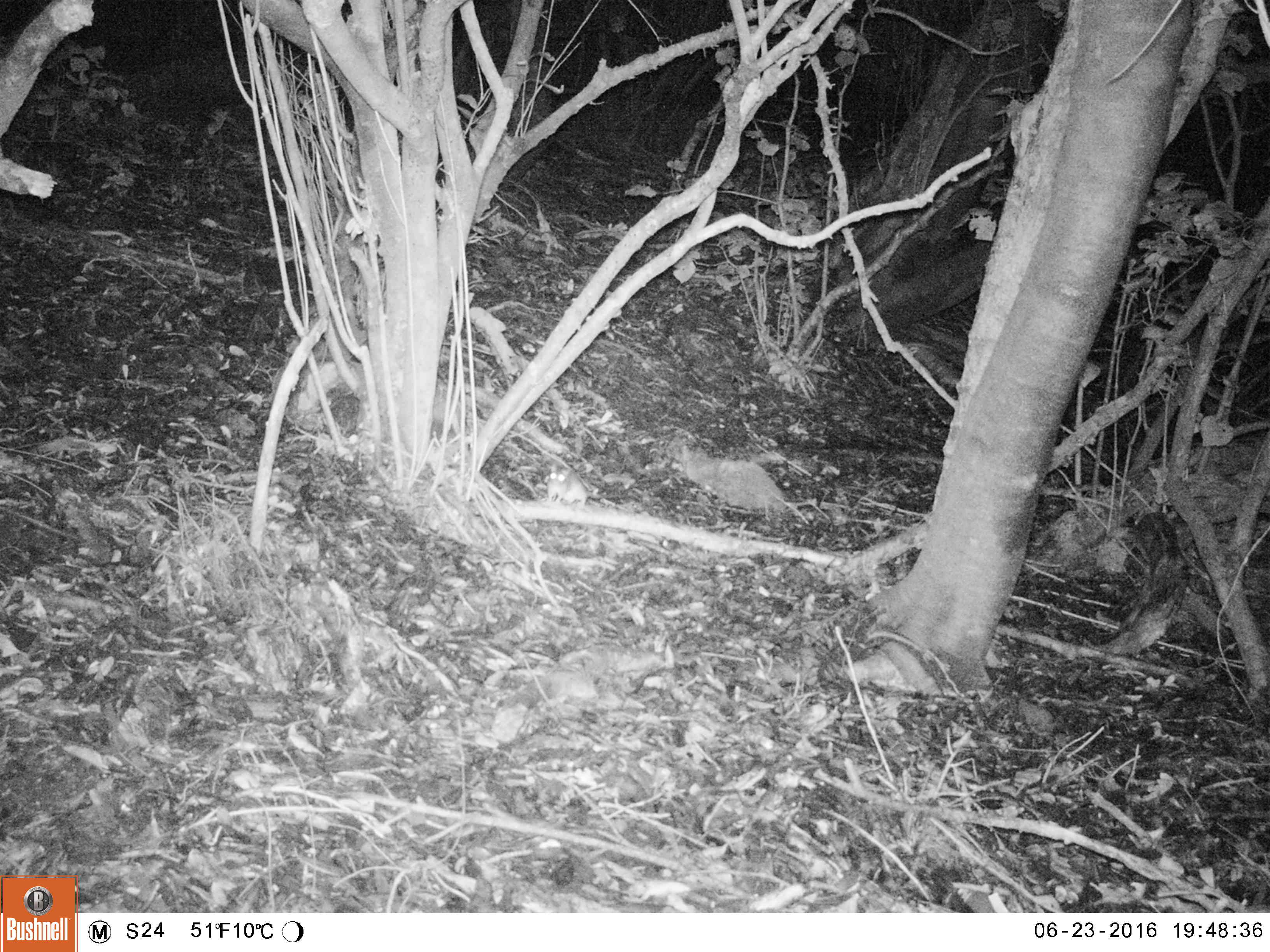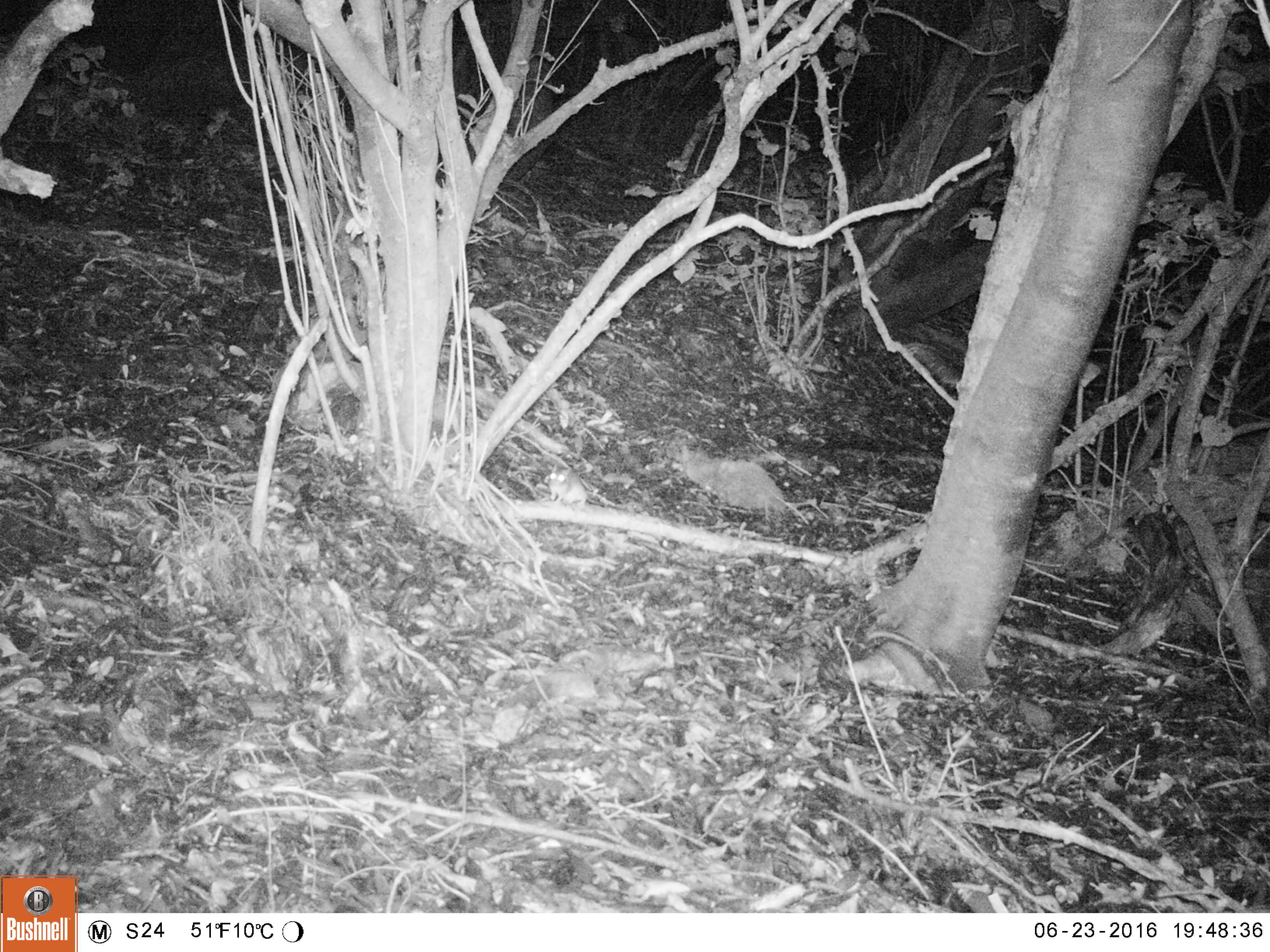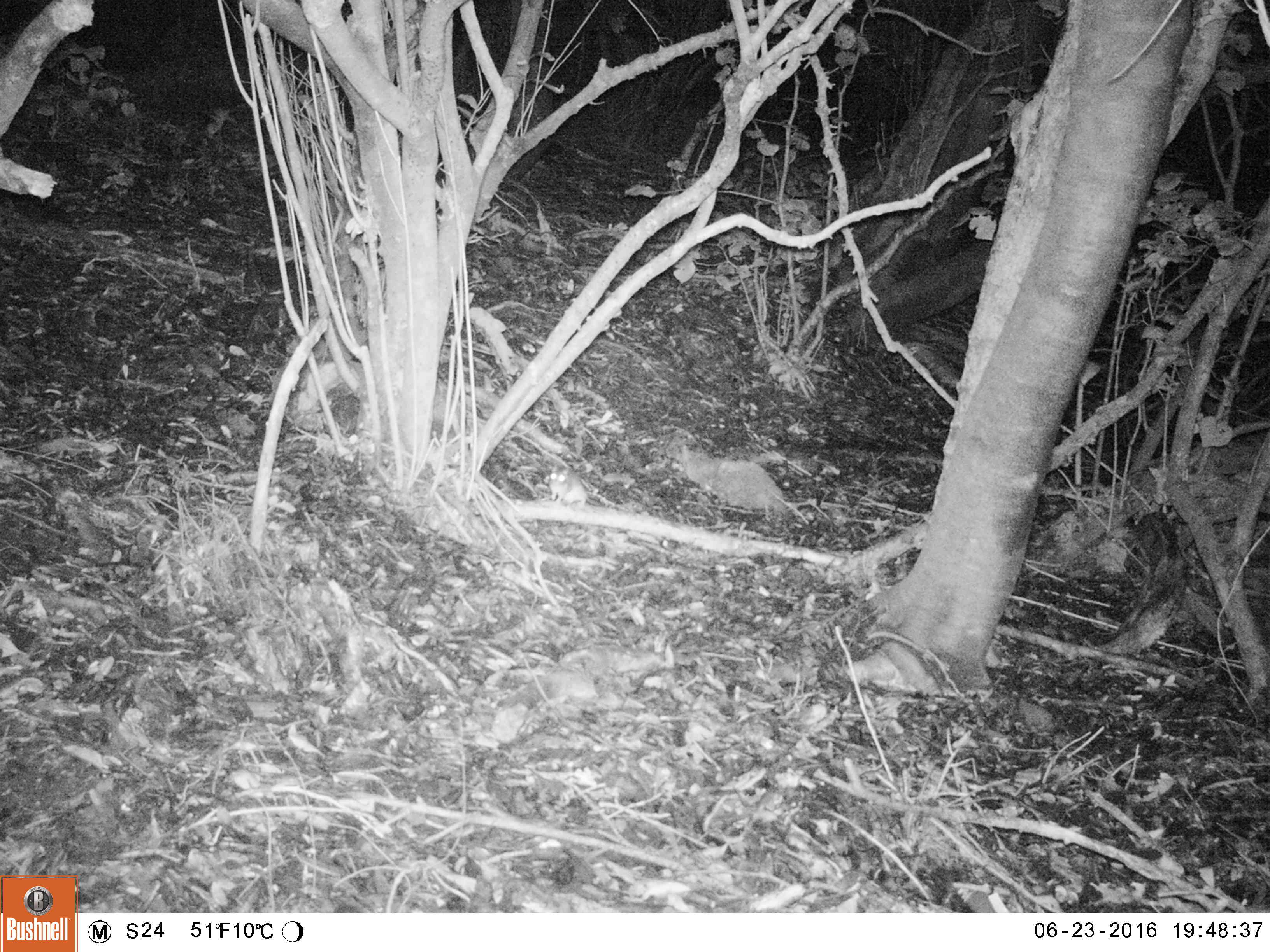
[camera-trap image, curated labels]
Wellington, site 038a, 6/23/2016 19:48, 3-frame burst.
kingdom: Animalia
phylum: Chordata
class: Mammalia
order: Rodentia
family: Muridae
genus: Mus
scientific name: Mus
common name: mouse